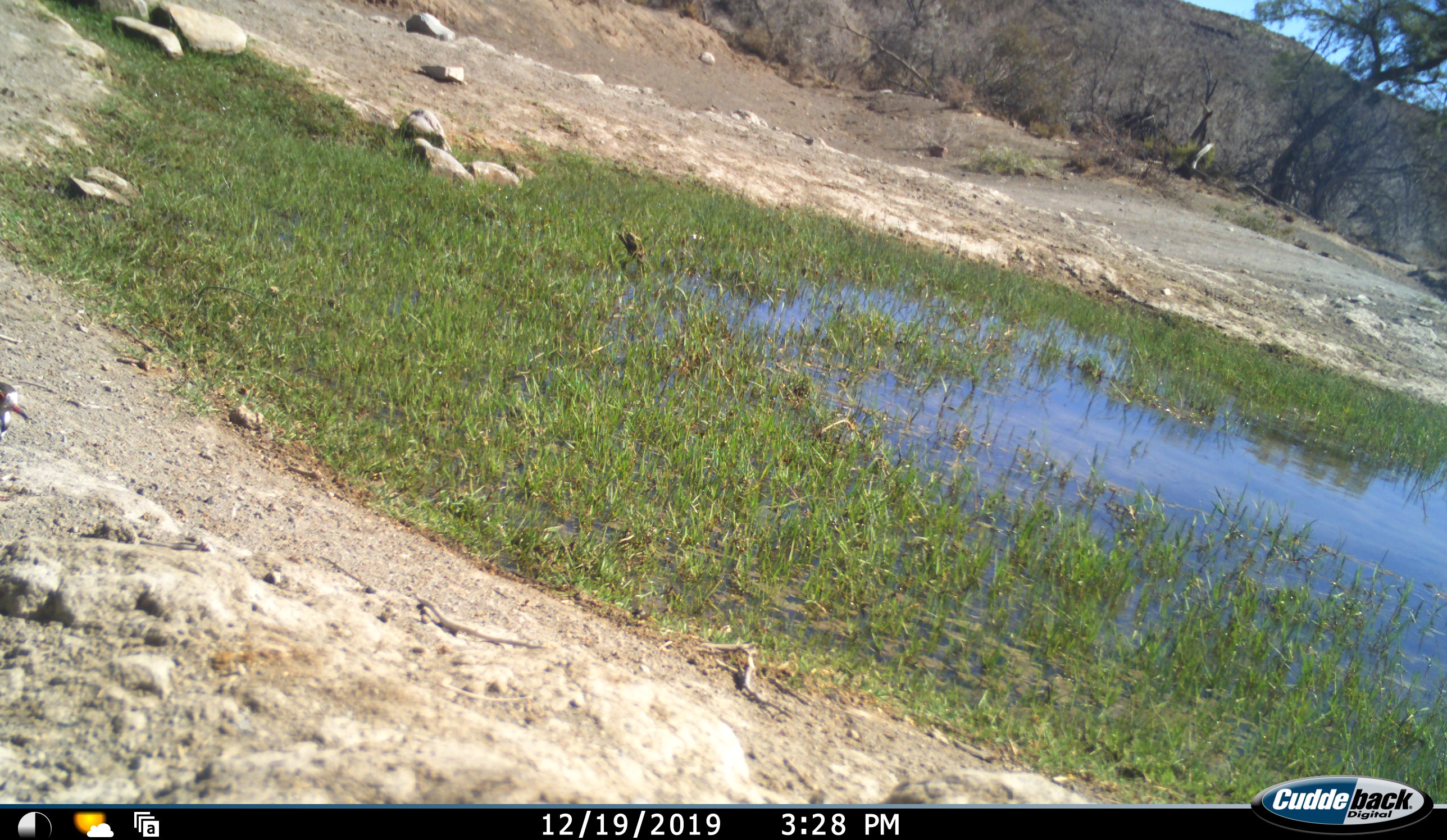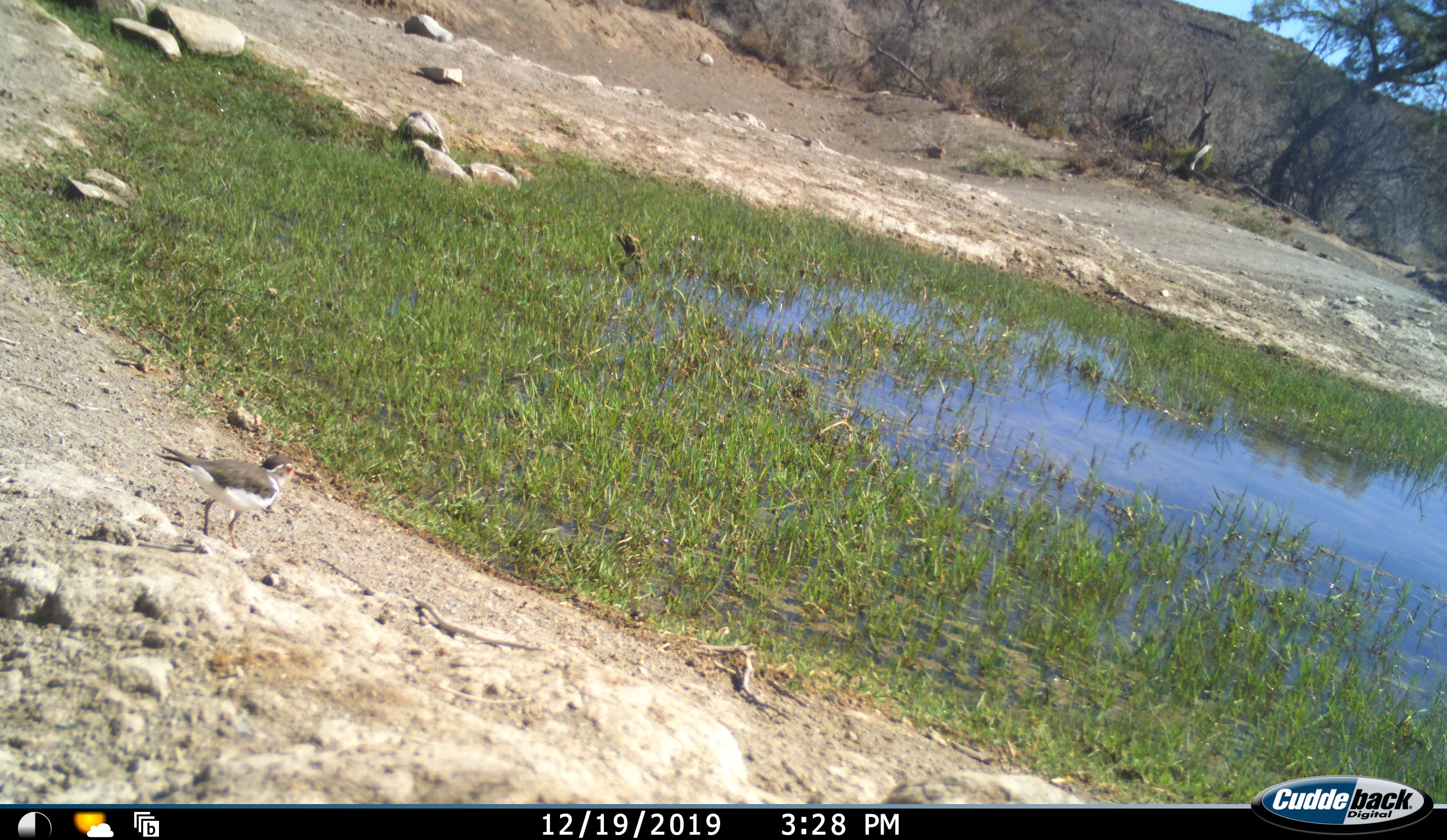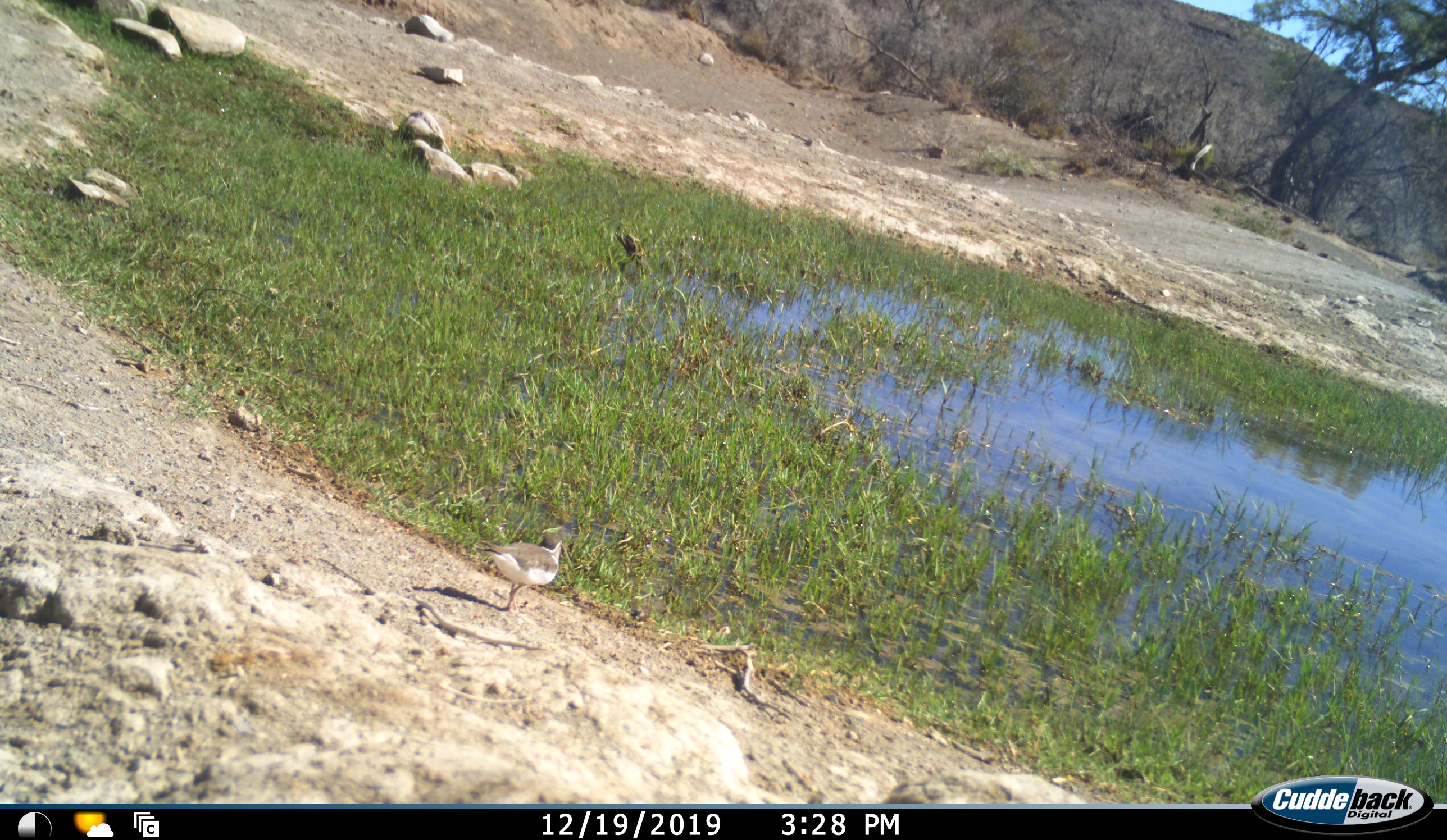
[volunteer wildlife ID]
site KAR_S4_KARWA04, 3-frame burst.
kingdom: Animalia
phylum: Chordata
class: Aves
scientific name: Aves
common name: bird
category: birdother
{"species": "birdother (bird) (Aves)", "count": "1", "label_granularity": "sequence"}